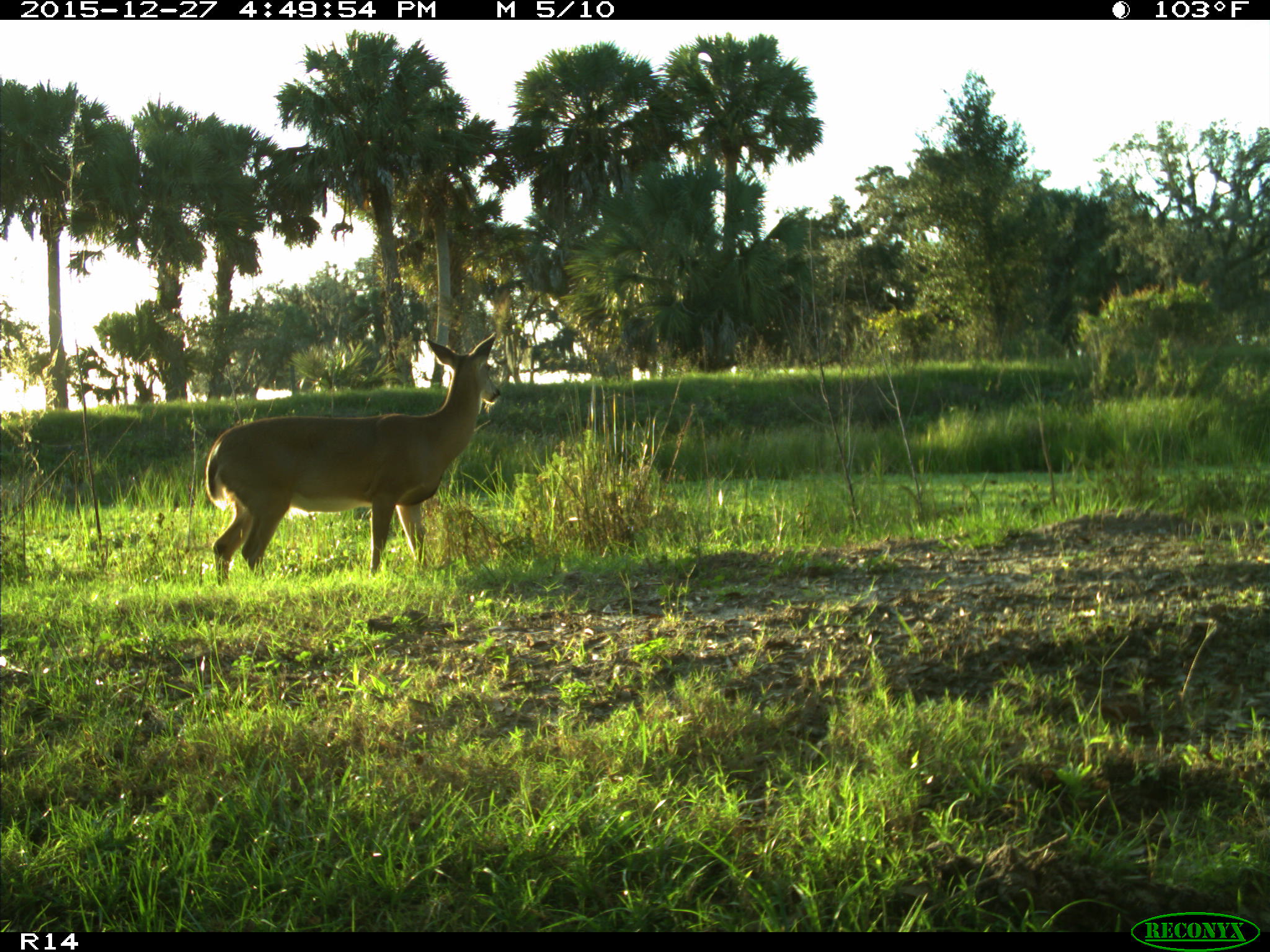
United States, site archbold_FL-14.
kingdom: Animalia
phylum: Chordata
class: Mammalia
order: Artiodactyla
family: Cervidae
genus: Odocoileus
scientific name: Odocoileus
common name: deer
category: unidentified deer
Unidentified deer (deer) (Odocoileus).